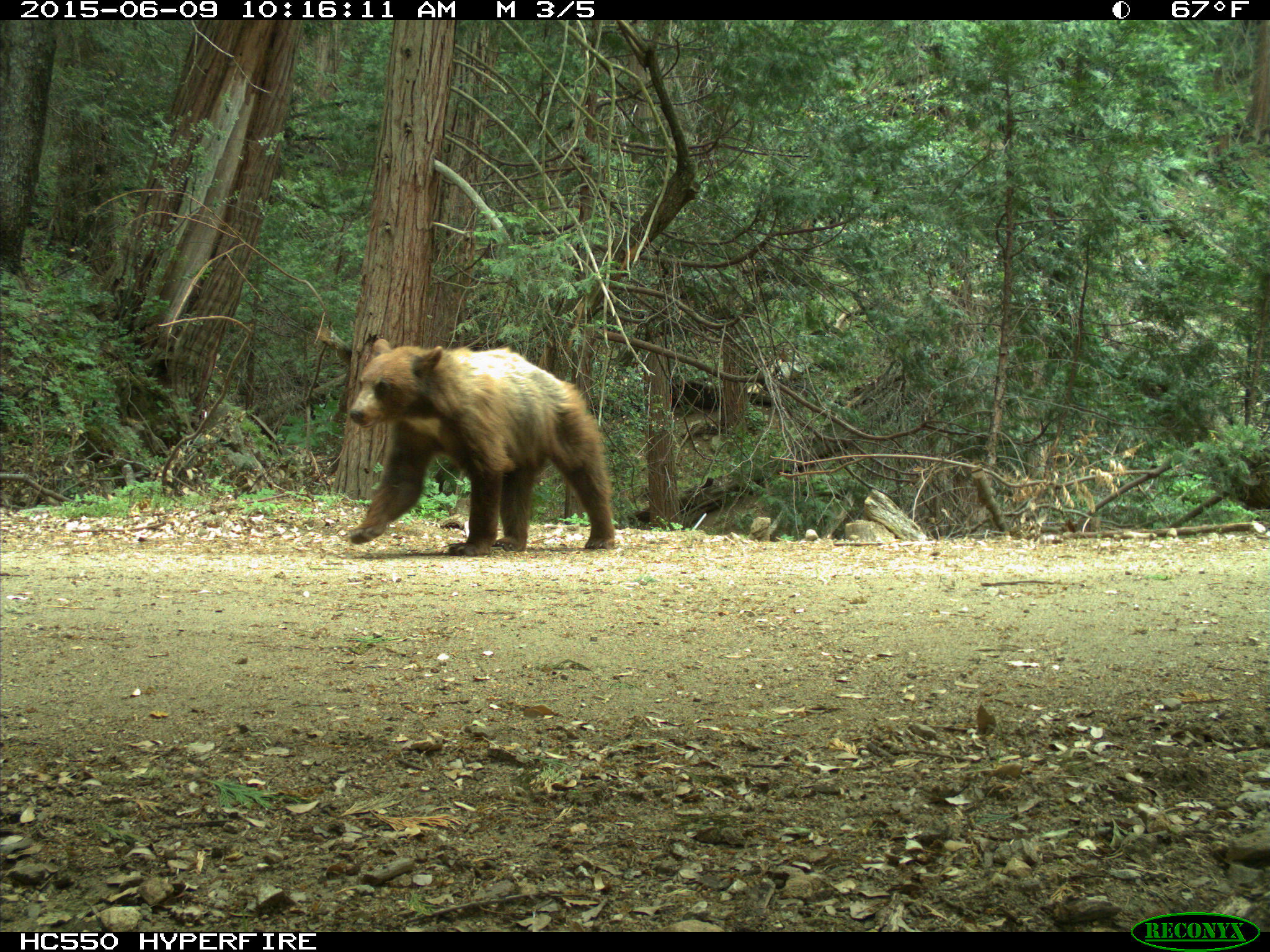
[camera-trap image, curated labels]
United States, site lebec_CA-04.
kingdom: Animalia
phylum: Chordata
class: Mammalia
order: Carnivora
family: Ursidae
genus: Ursus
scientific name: Ursus americanus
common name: american black bear